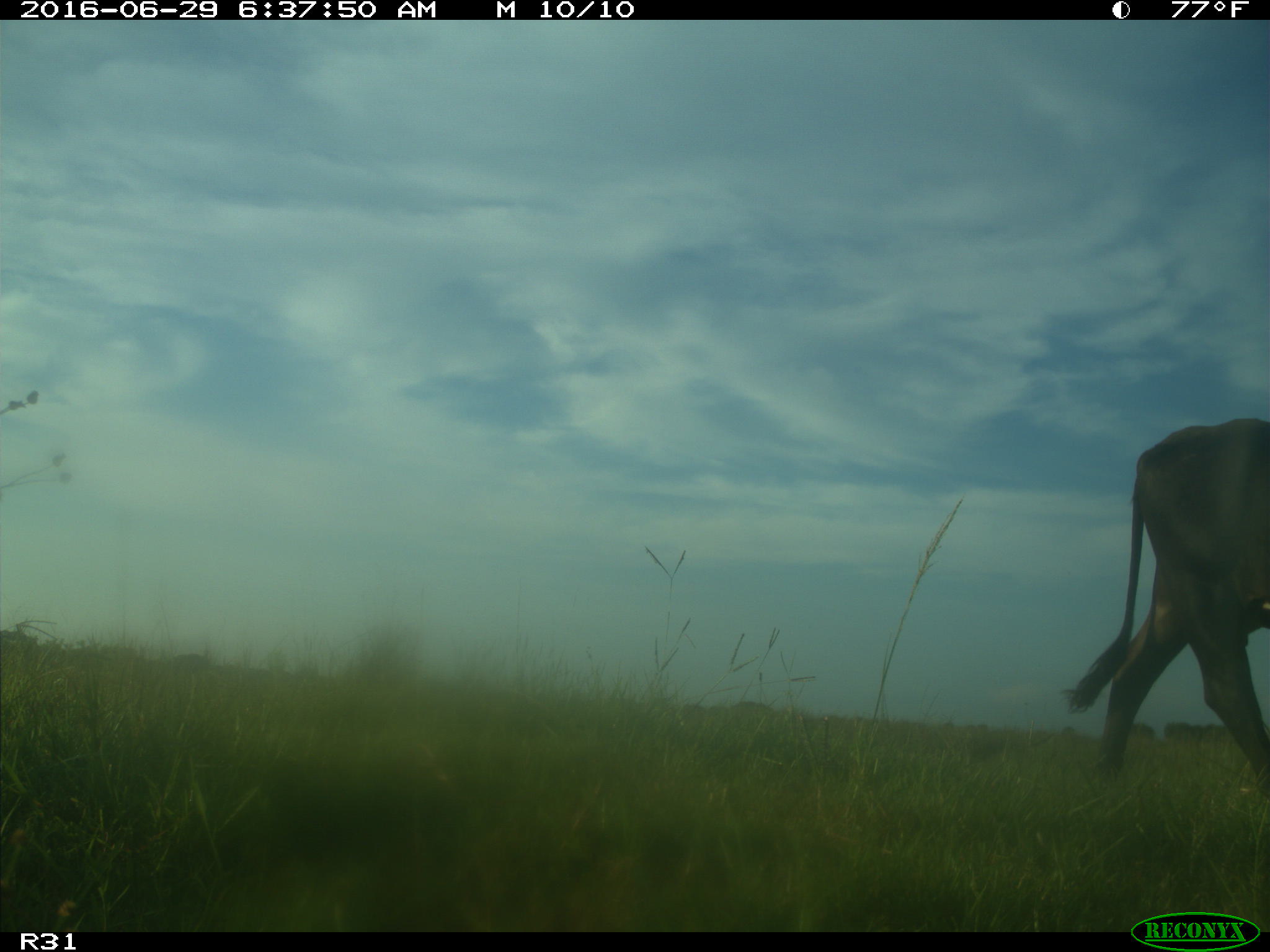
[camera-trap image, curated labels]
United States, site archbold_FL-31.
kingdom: Animalia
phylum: Chordata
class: Mammalia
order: Artiodactyla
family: Bovidae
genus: Bos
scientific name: Bos taurus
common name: domestic cow